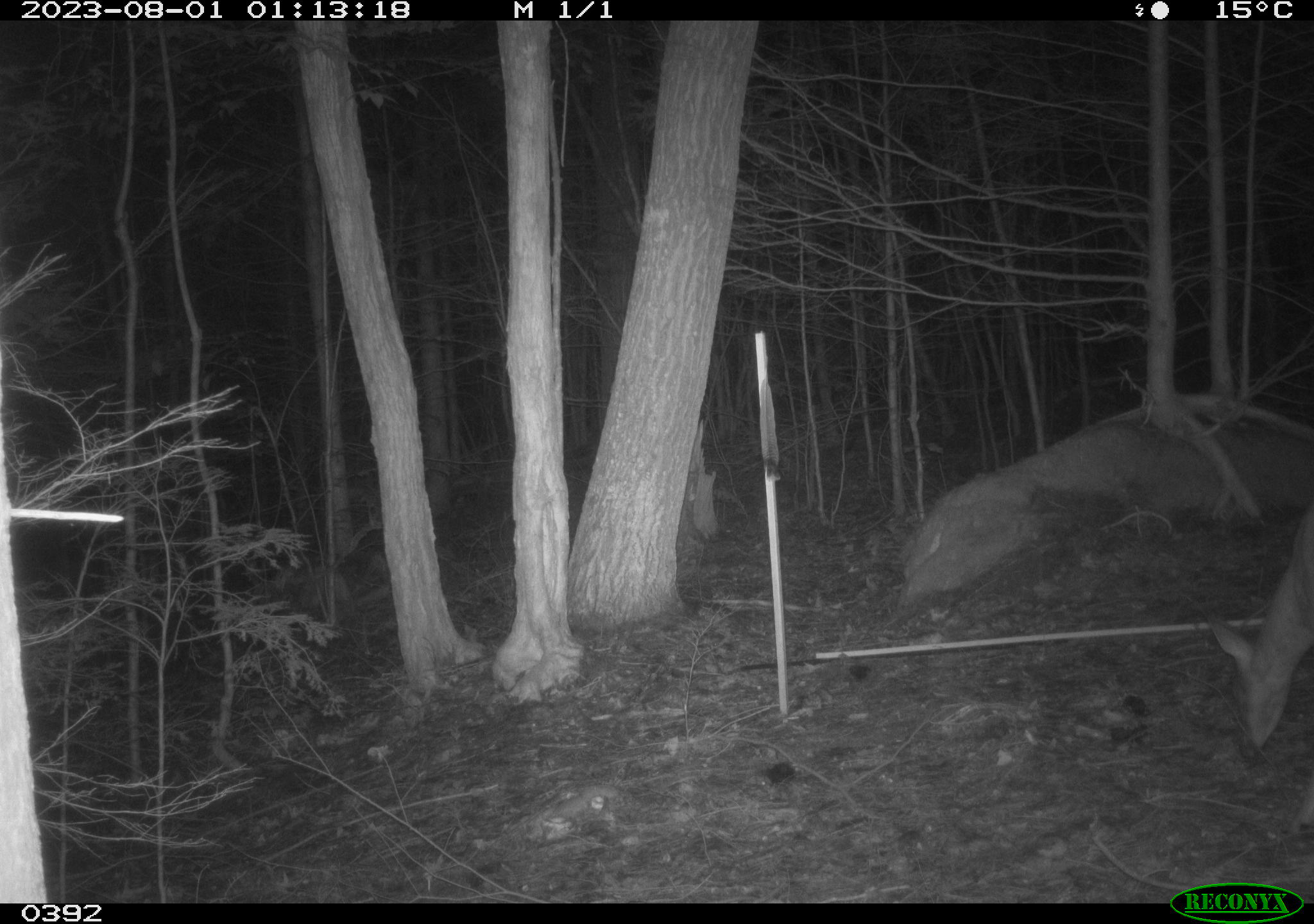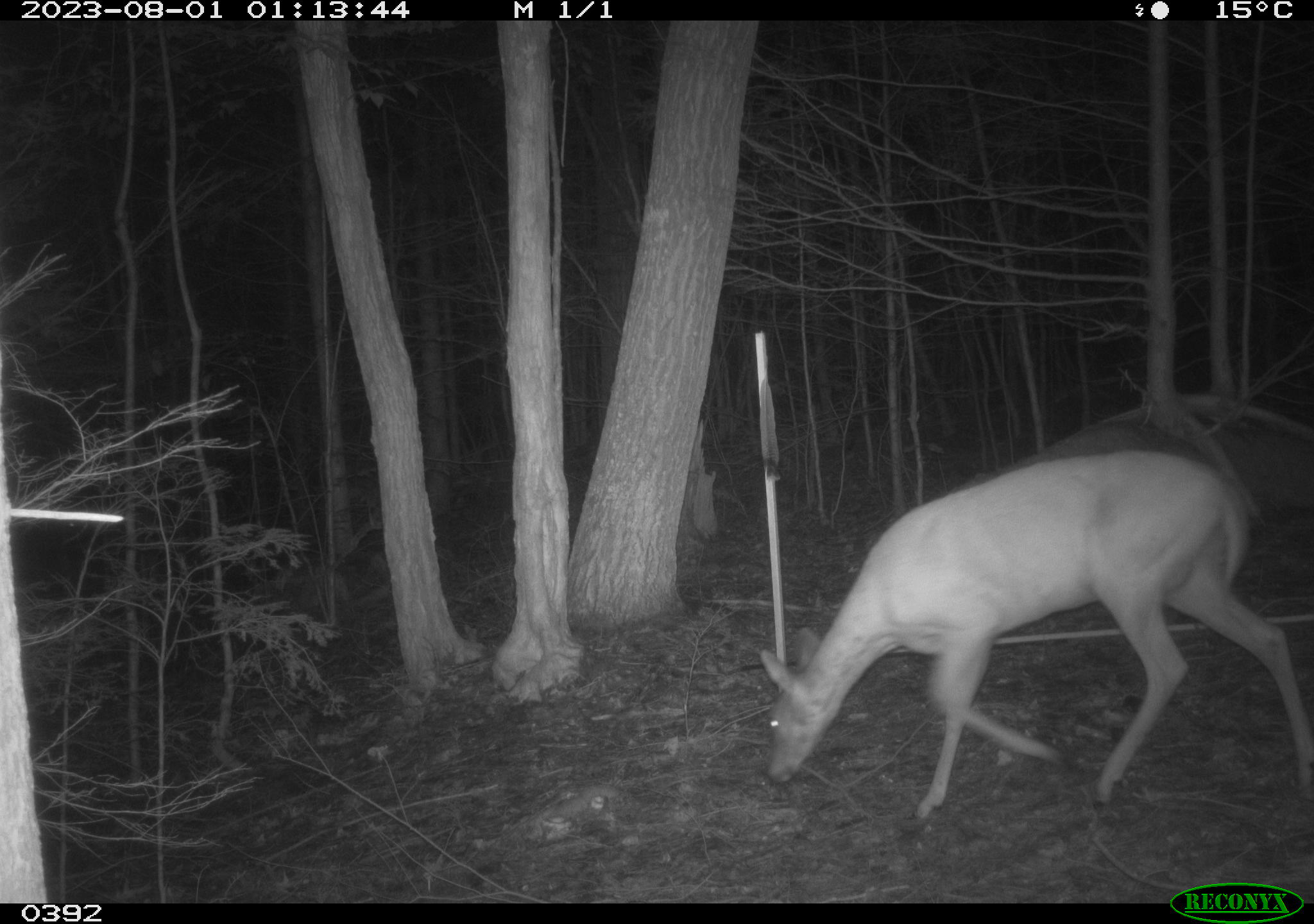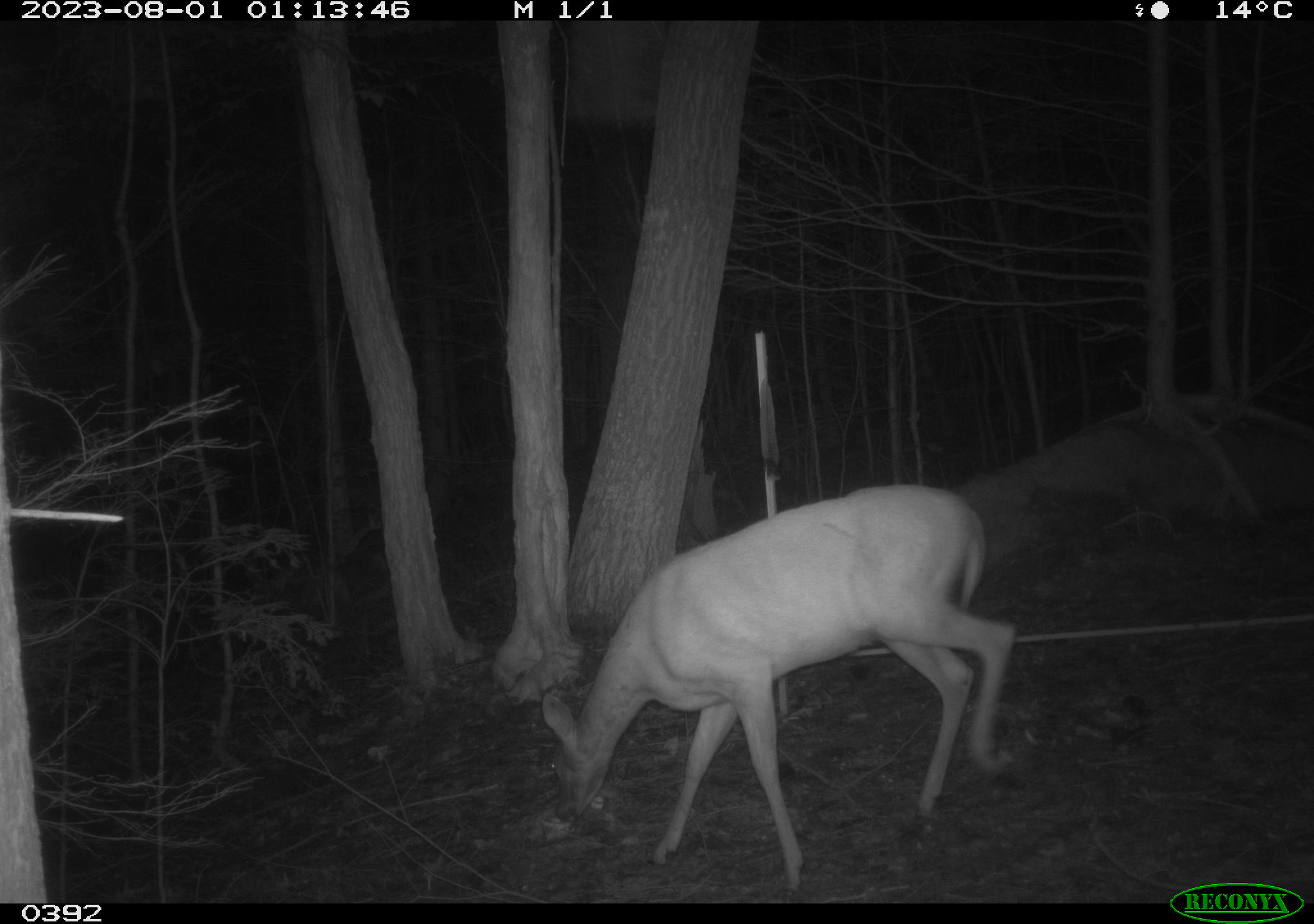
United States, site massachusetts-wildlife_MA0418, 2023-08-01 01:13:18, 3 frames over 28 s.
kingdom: Animalia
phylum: Chordata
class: Mammalia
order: Artiodactyla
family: Cervidae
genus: Odocoileus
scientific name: Odocoileus virginianus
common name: white-tailed deer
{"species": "white-tailed deer (Odocoileus virginianus)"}